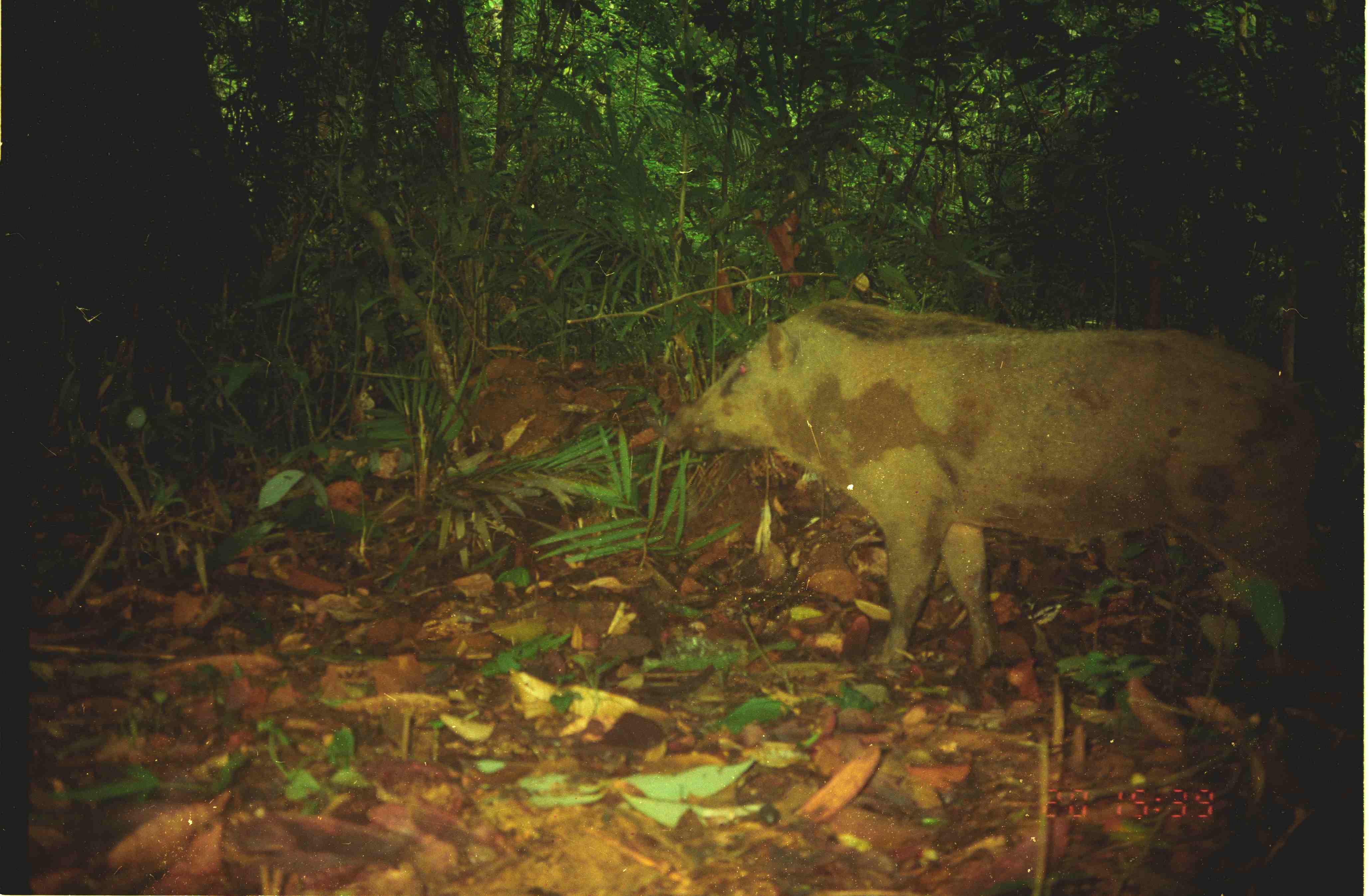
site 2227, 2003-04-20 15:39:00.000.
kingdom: Animalia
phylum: Chordata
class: Mammalia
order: Artiodactyla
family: Suidae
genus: Sus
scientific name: Sus scrofa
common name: wild boar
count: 1